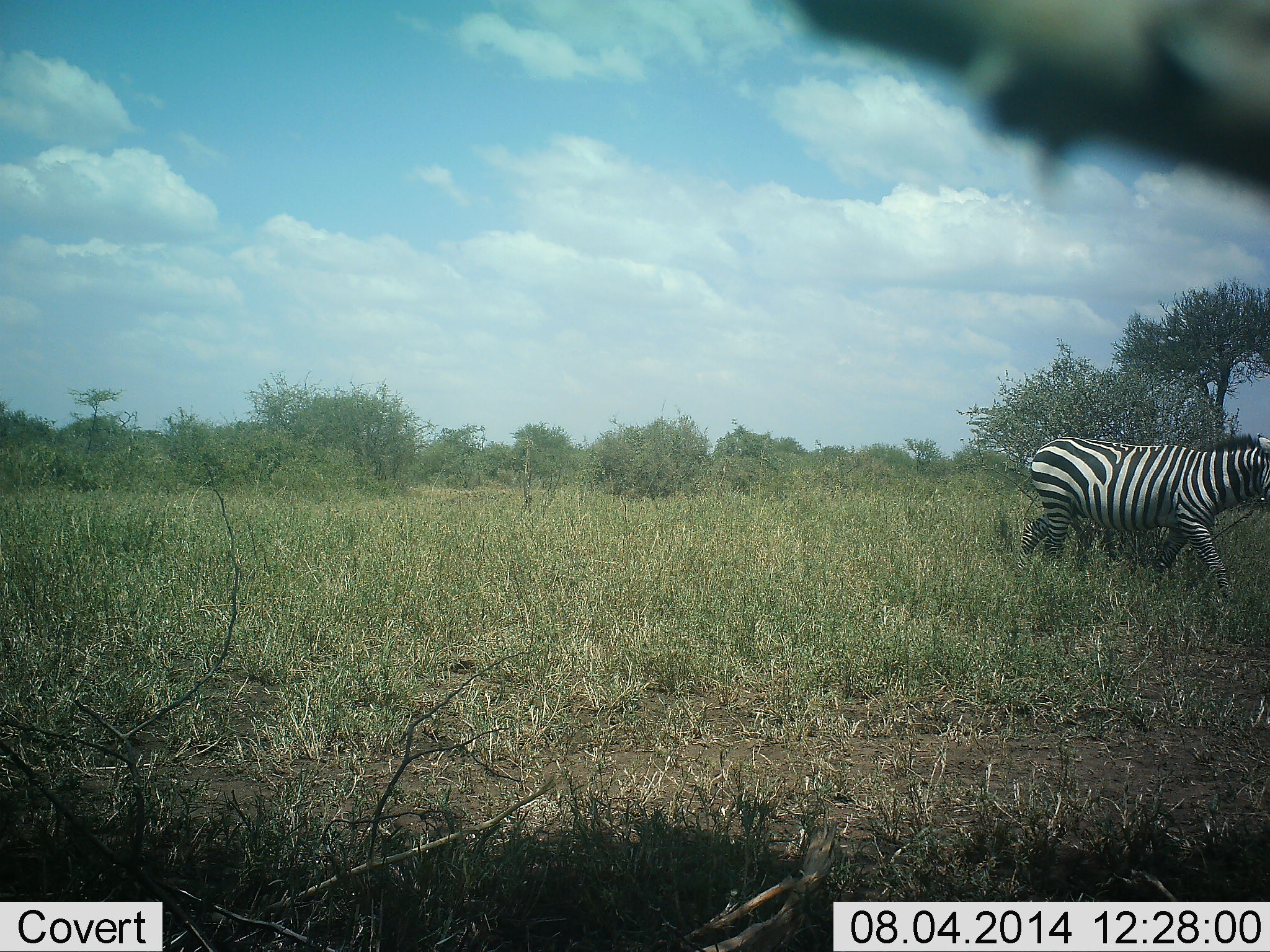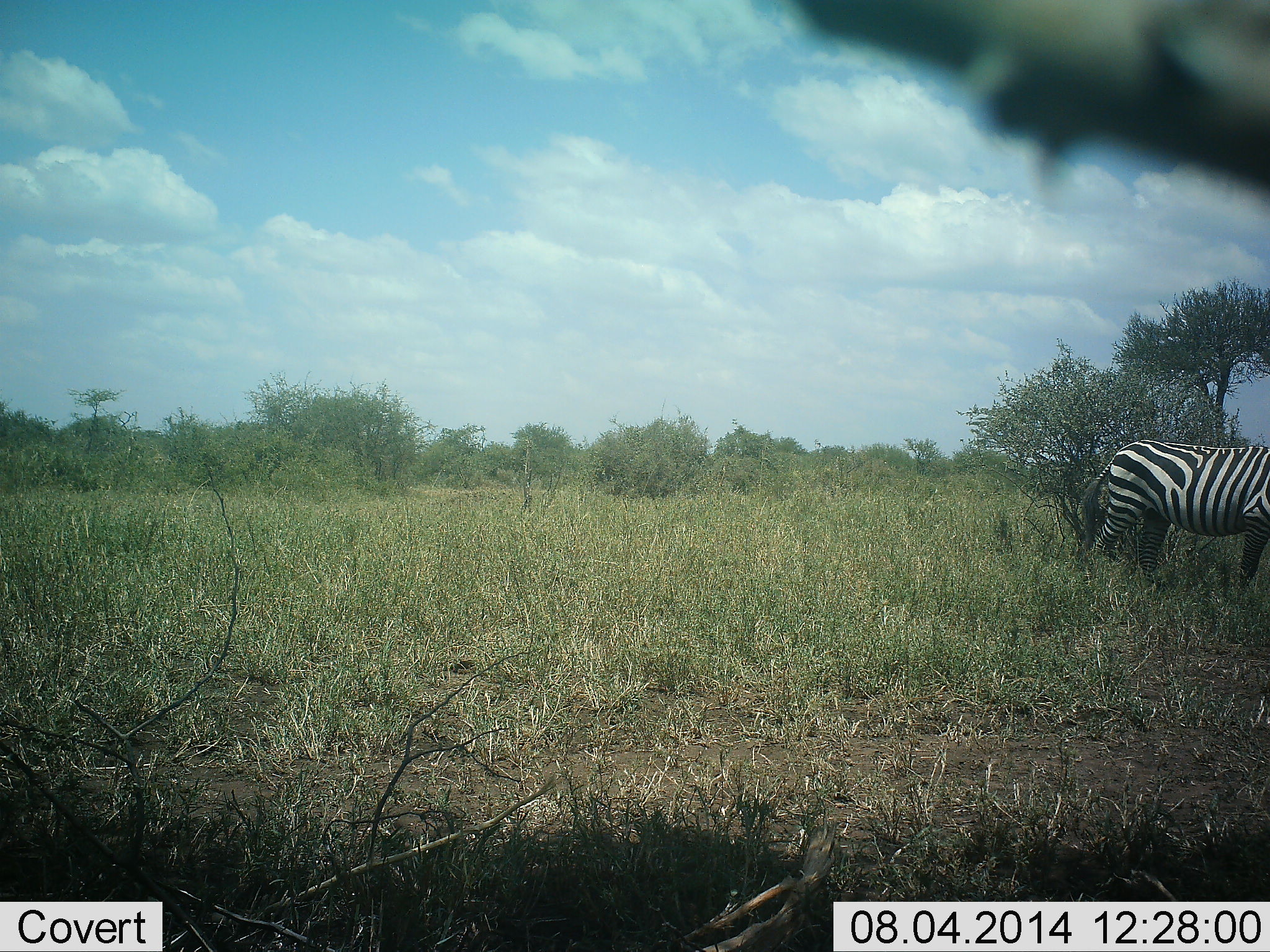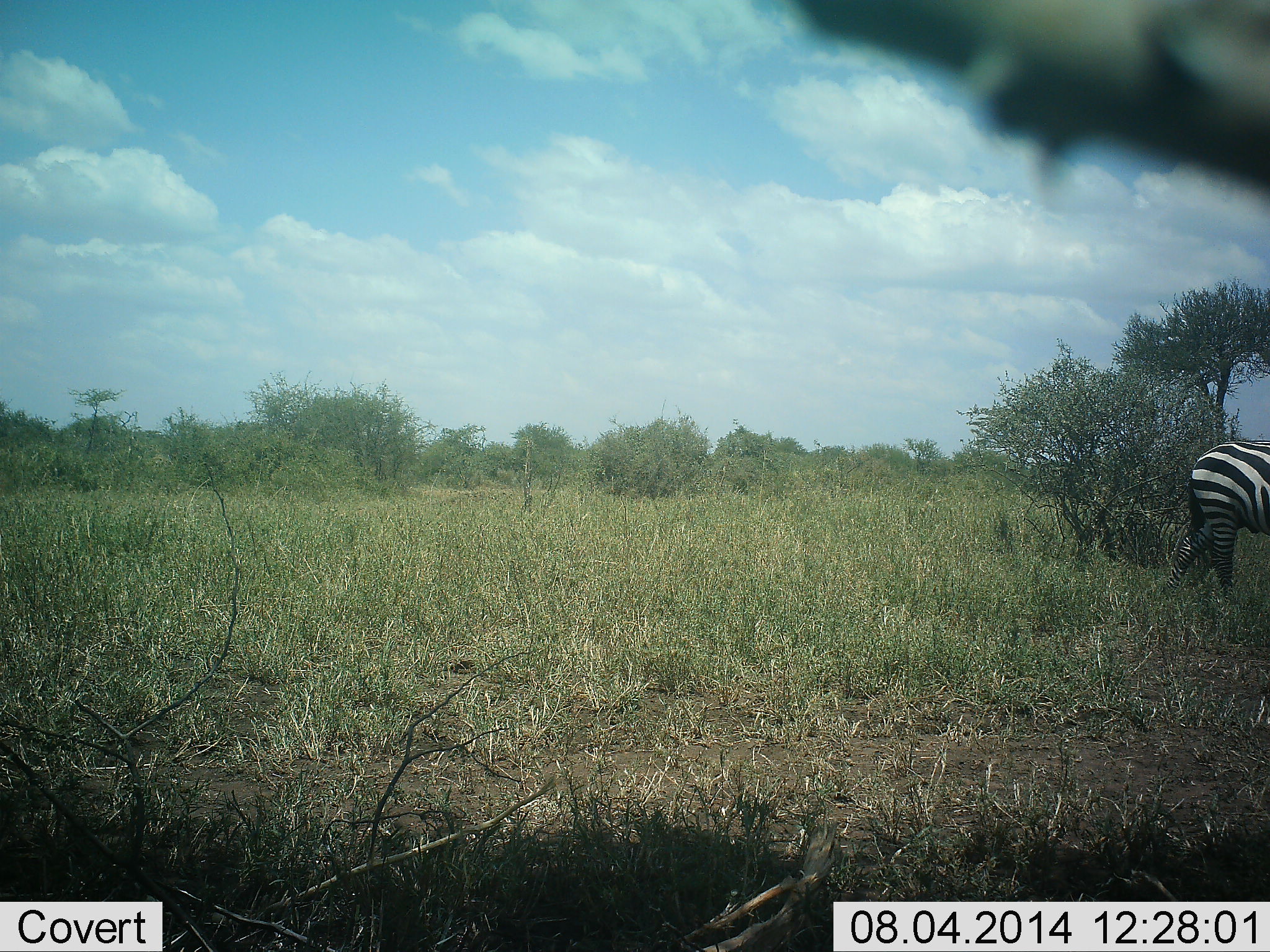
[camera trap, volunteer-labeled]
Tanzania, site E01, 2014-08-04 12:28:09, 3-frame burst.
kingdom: Animalia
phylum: Chordata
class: Mammalia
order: Perissodactyla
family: Equidae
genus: Equus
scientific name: Equus quagga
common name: plains zebra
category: zebra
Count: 1.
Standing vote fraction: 20%.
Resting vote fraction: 0%.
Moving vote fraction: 80%.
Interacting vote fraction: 0%.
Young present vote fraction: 0%.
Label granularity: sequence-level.